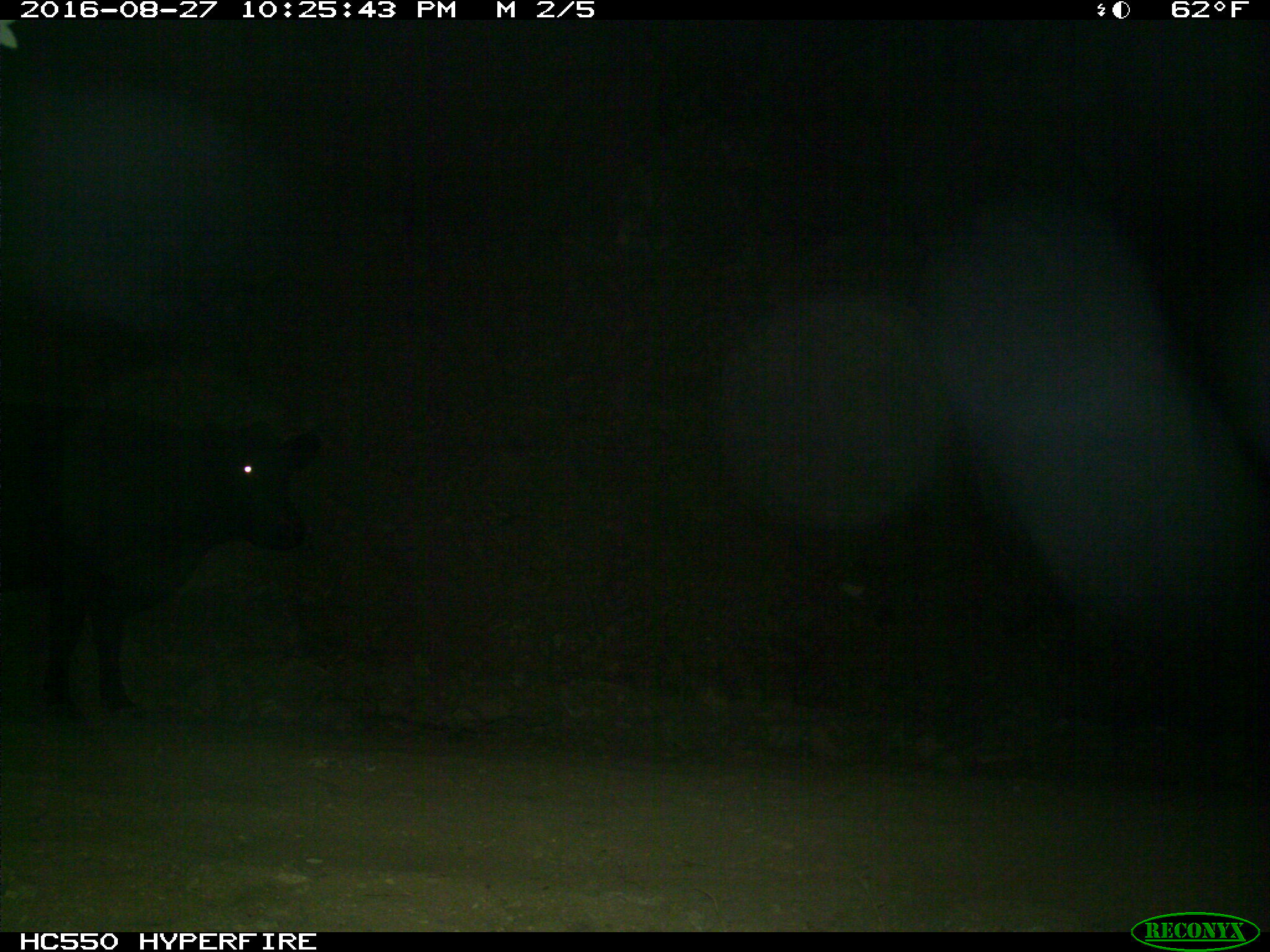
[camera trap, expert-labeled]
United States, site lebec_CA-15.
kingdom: Animalia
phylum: Chordata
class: Mammalia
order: Artiodactyla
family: Bovidae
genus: Bos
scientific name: Bos taurus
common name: domestic cow